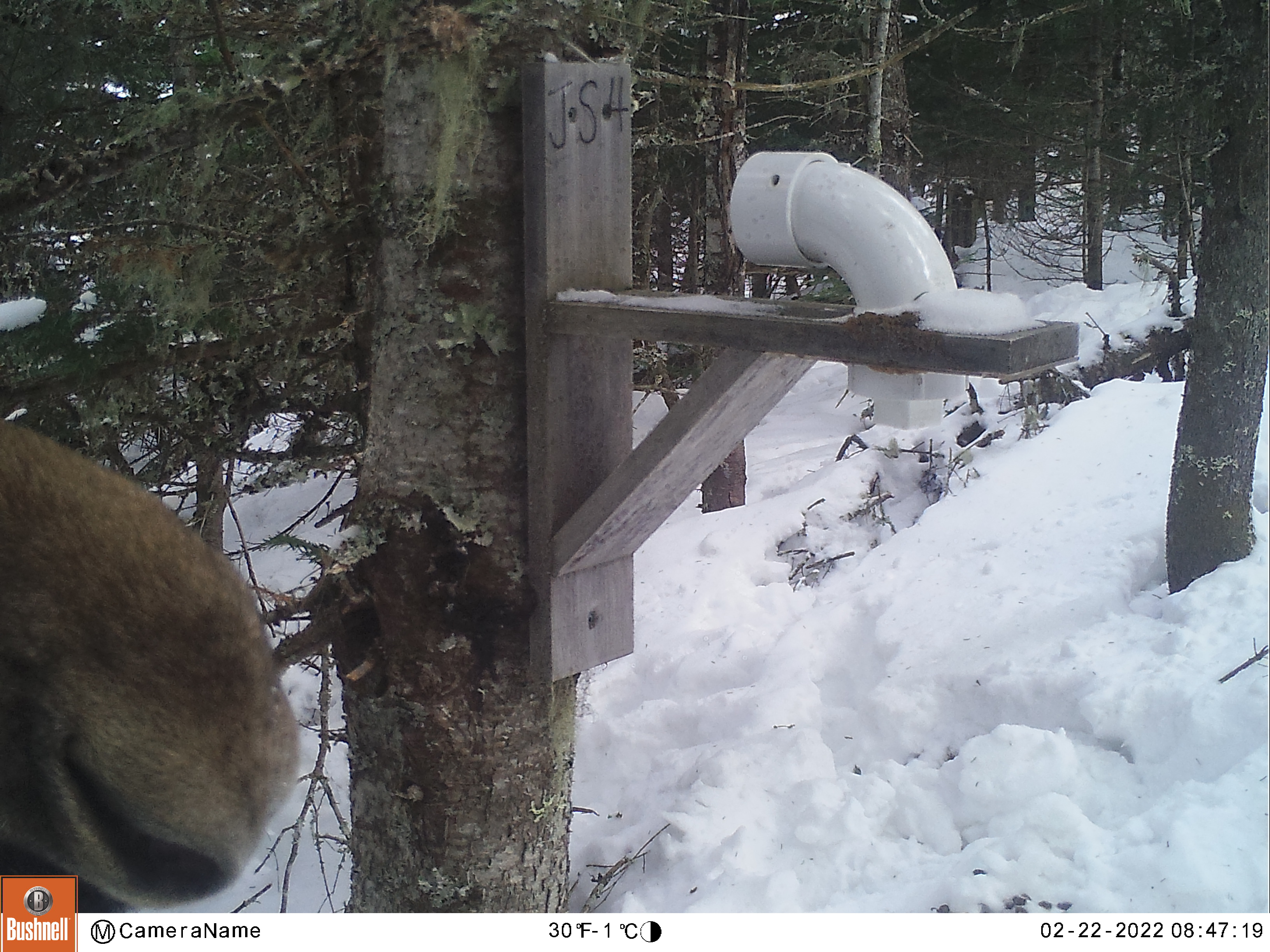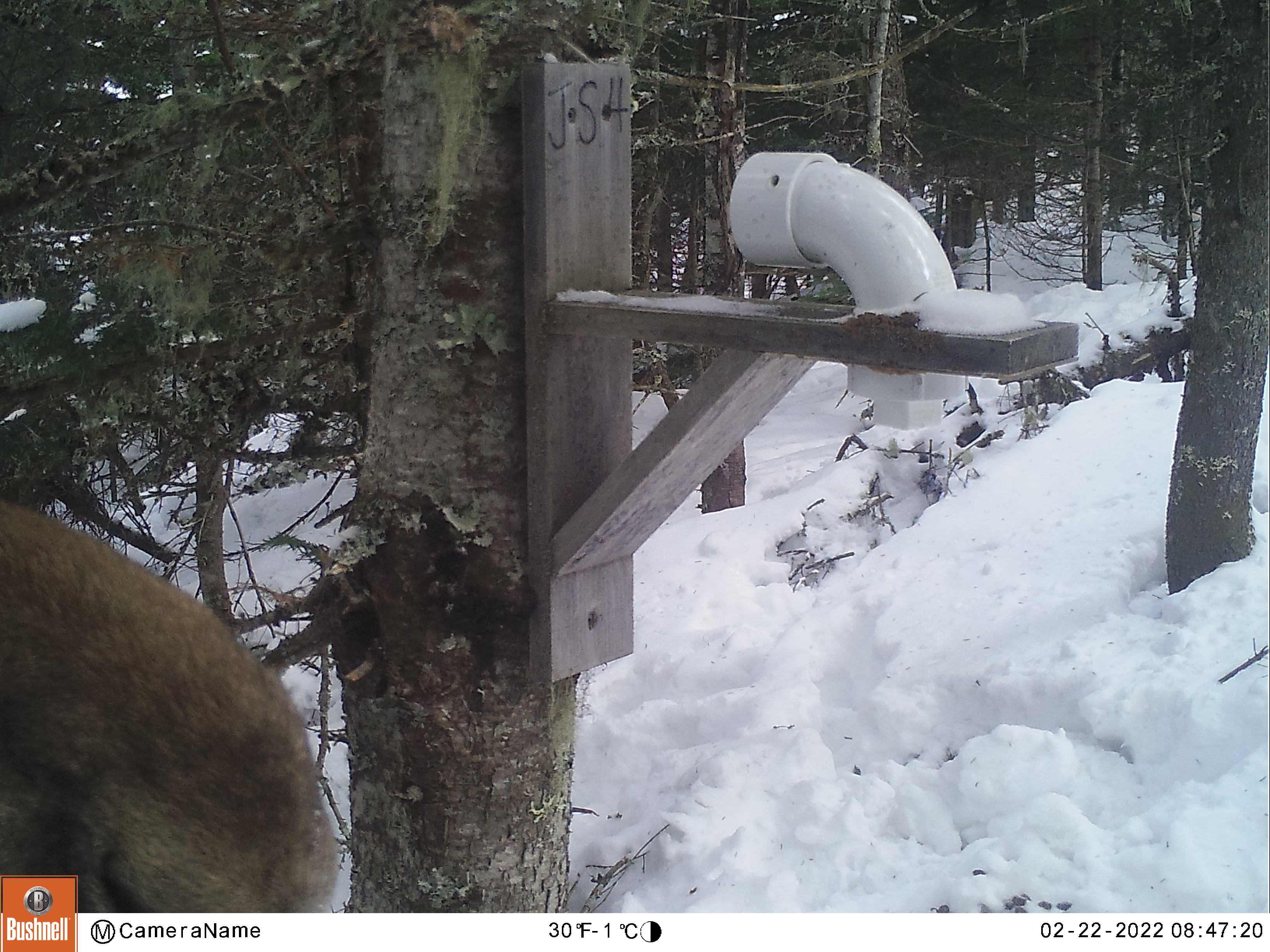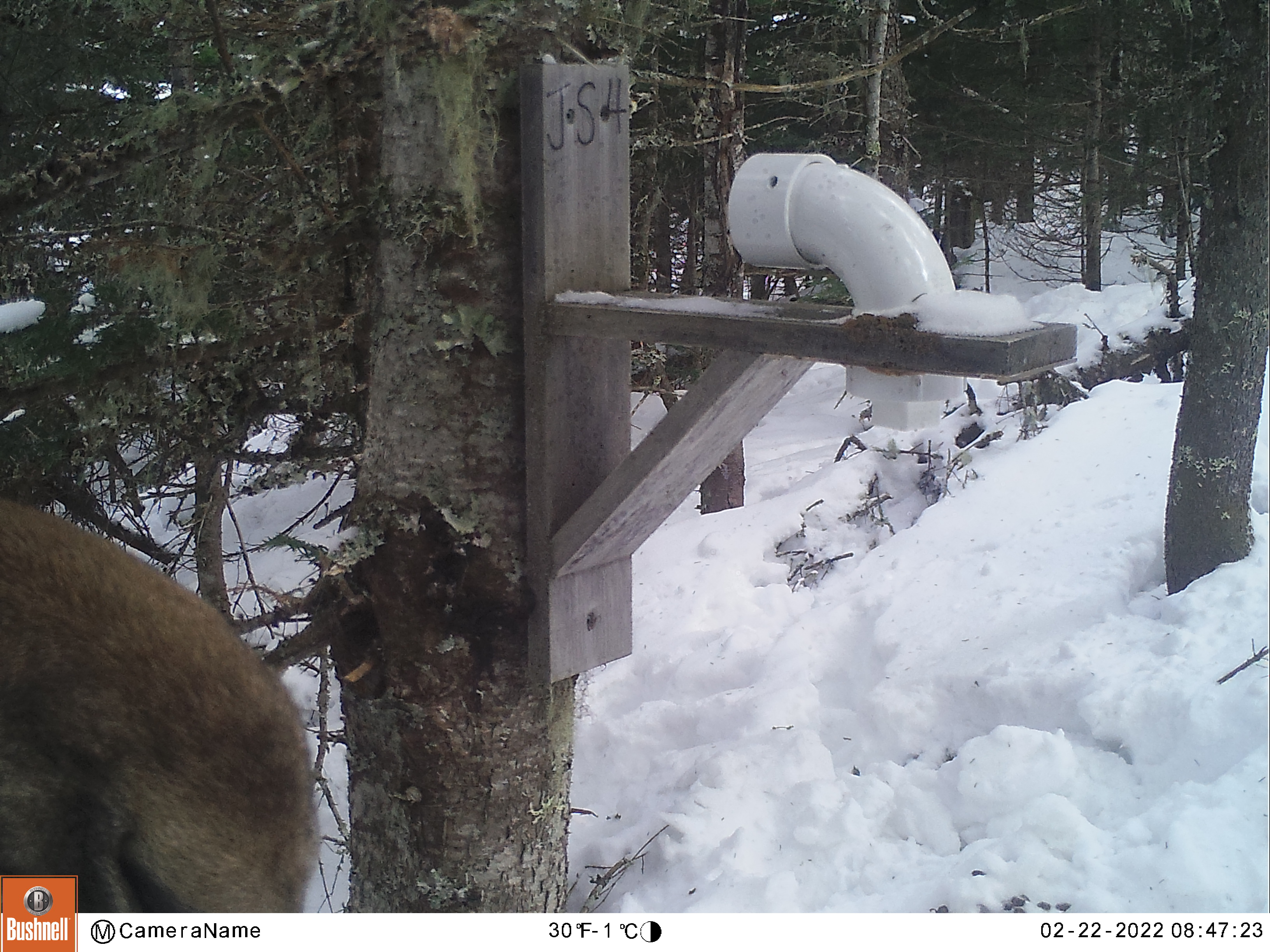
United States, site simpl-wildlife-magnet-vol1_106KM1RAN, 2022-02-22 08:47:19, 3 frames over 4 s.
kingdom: Animalia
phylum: Chordata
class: Mammalia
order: Artiodactyla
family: Cervidae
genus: Alces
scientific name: Alces alces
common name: moose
Moose (Alces alces).